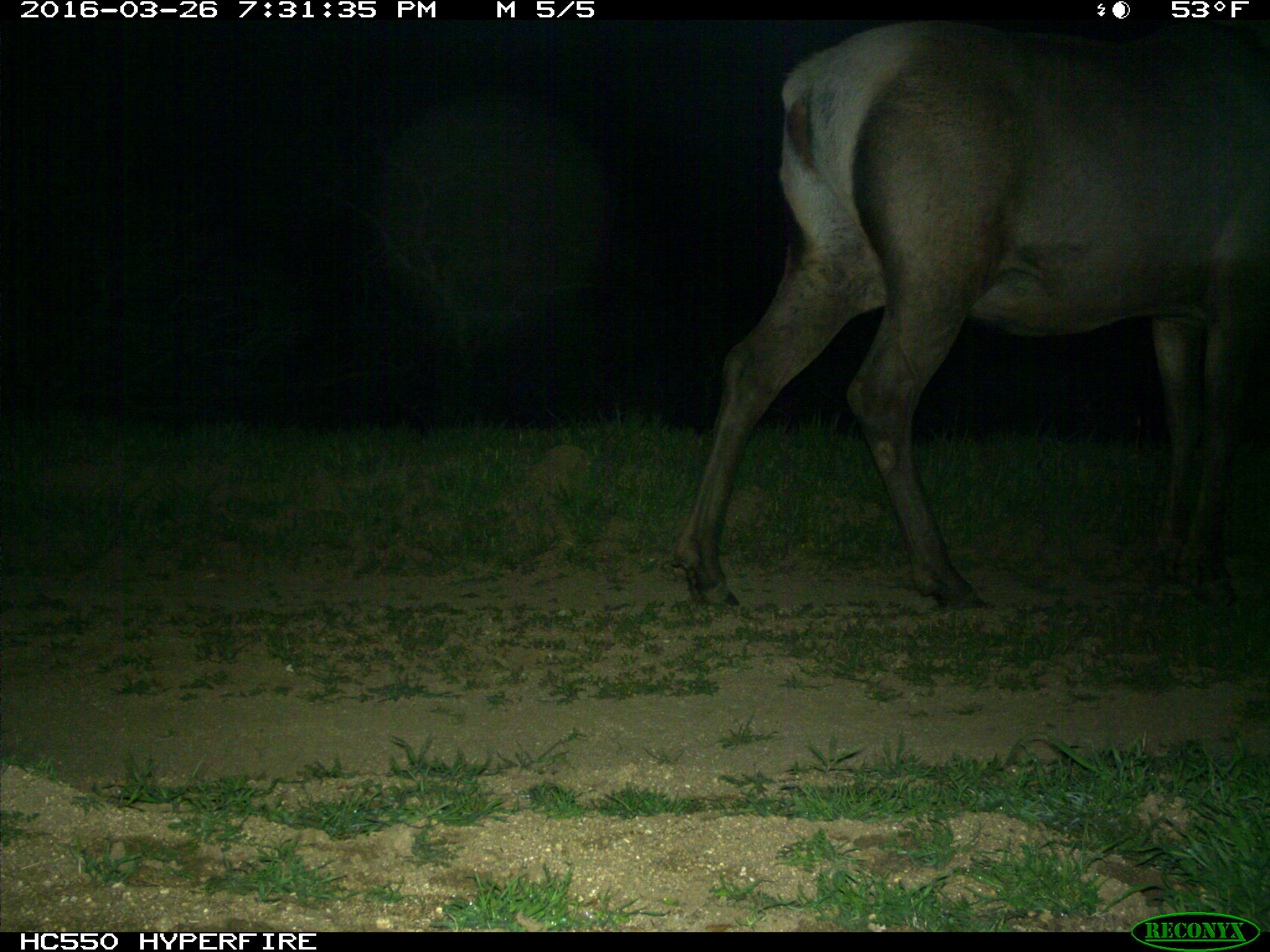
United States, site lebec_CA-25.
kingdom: Animalia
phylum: Chordata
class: Mammalia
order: Artiodactyla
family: Cervidae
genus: Cervus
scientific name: Cervus canadensis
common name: elk